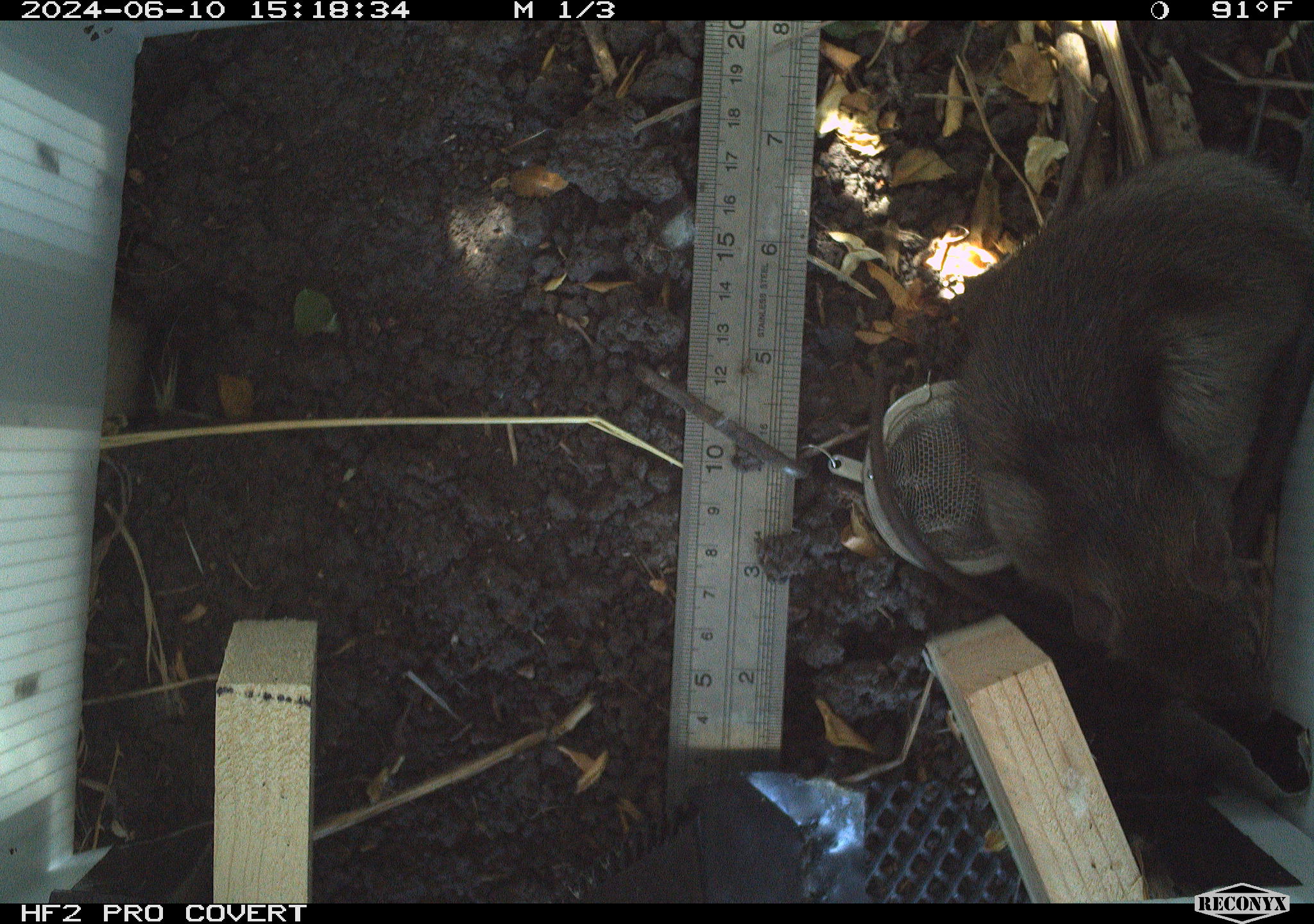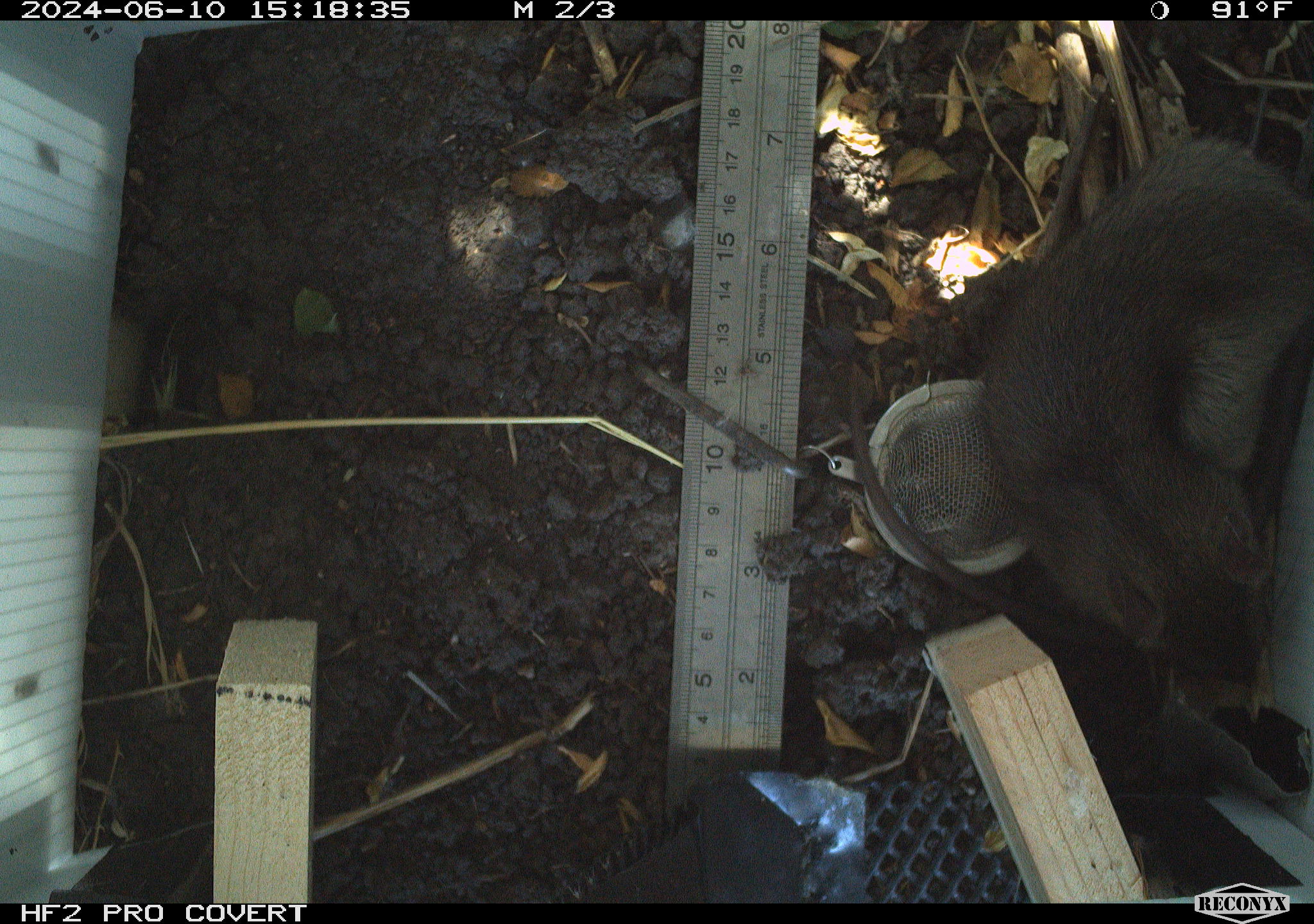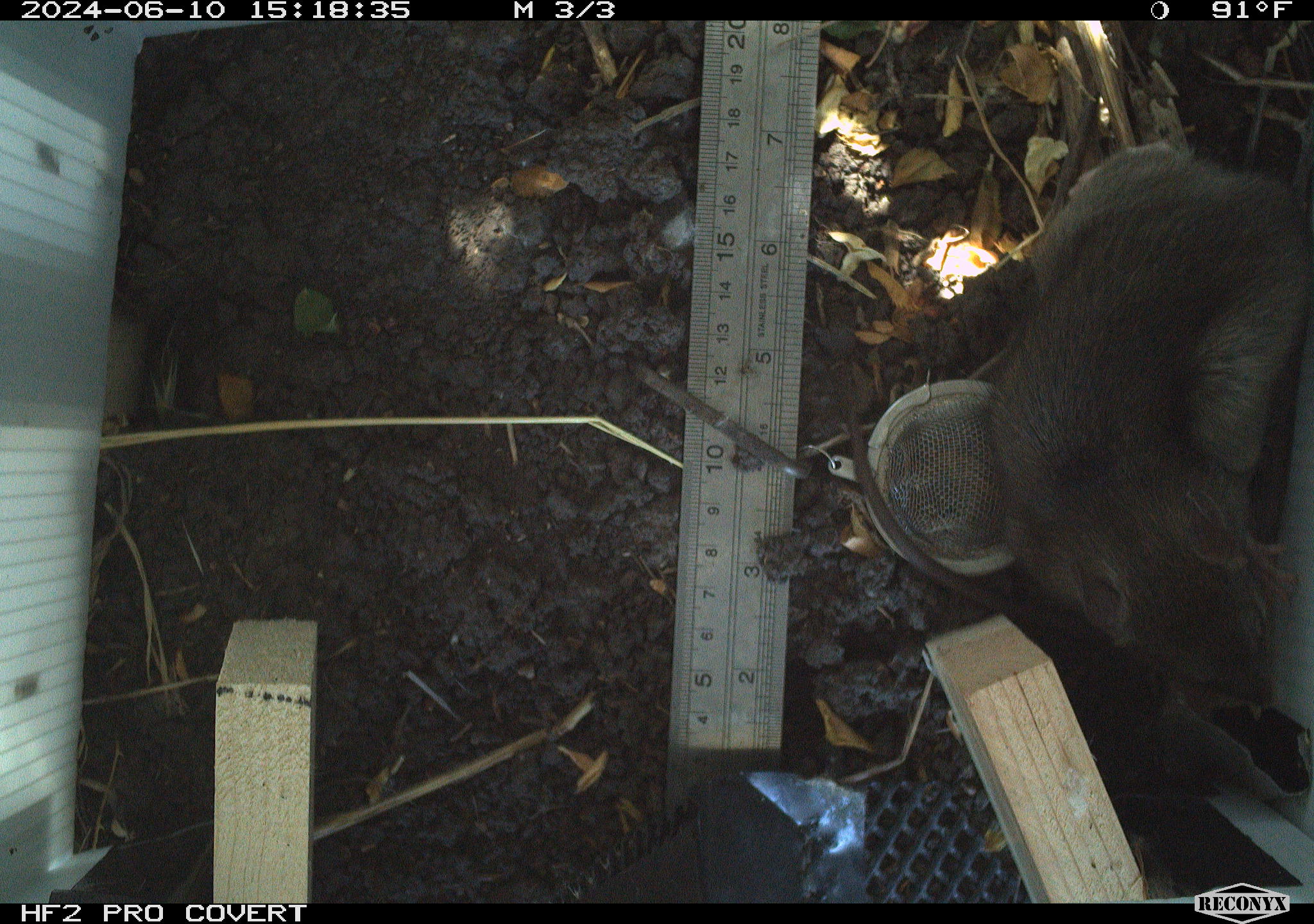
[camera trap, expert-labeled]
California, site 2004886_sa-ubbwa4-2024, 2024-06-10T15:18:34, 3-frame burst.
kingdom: Animalia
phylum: Chordata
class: Mammalia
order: Rodentia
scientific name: Rodentia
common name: woodrat or rat or mouse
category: woodrat or rat or mouse species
Woodrat or rat or mouse species (woodrat or rat or mouse) (Rodentia).